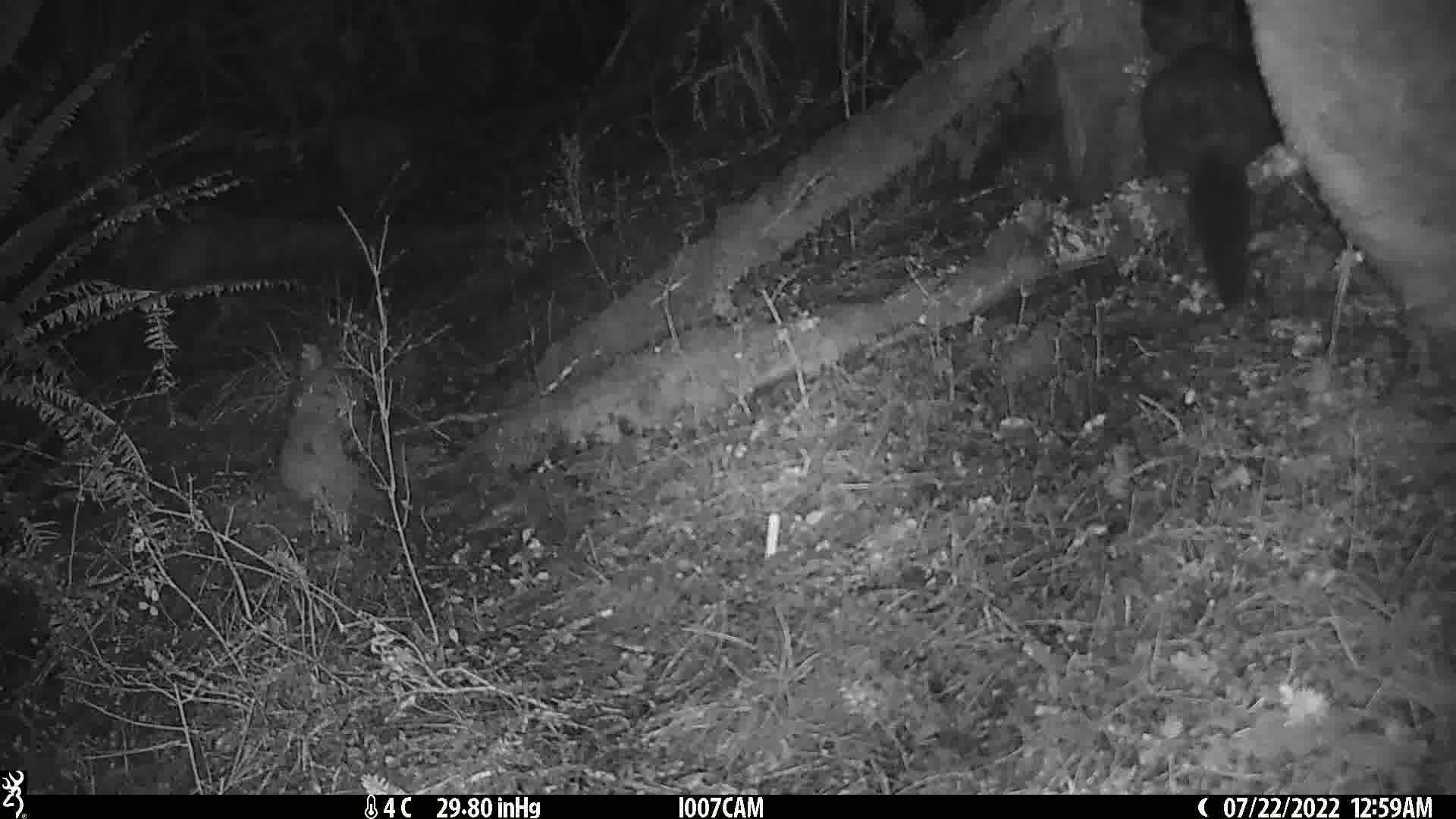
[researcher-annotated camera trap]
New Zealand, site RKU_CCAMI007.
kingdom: Animalia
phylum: Chordata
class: Mammalia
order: Diprotodontia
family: Phalangeridae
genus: Trichosurus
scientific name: Trichosurus vulpecula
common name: common brushtail possum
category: possum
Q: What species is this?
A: Possum (common brushtail possum) (Trichosurus vulpecula).